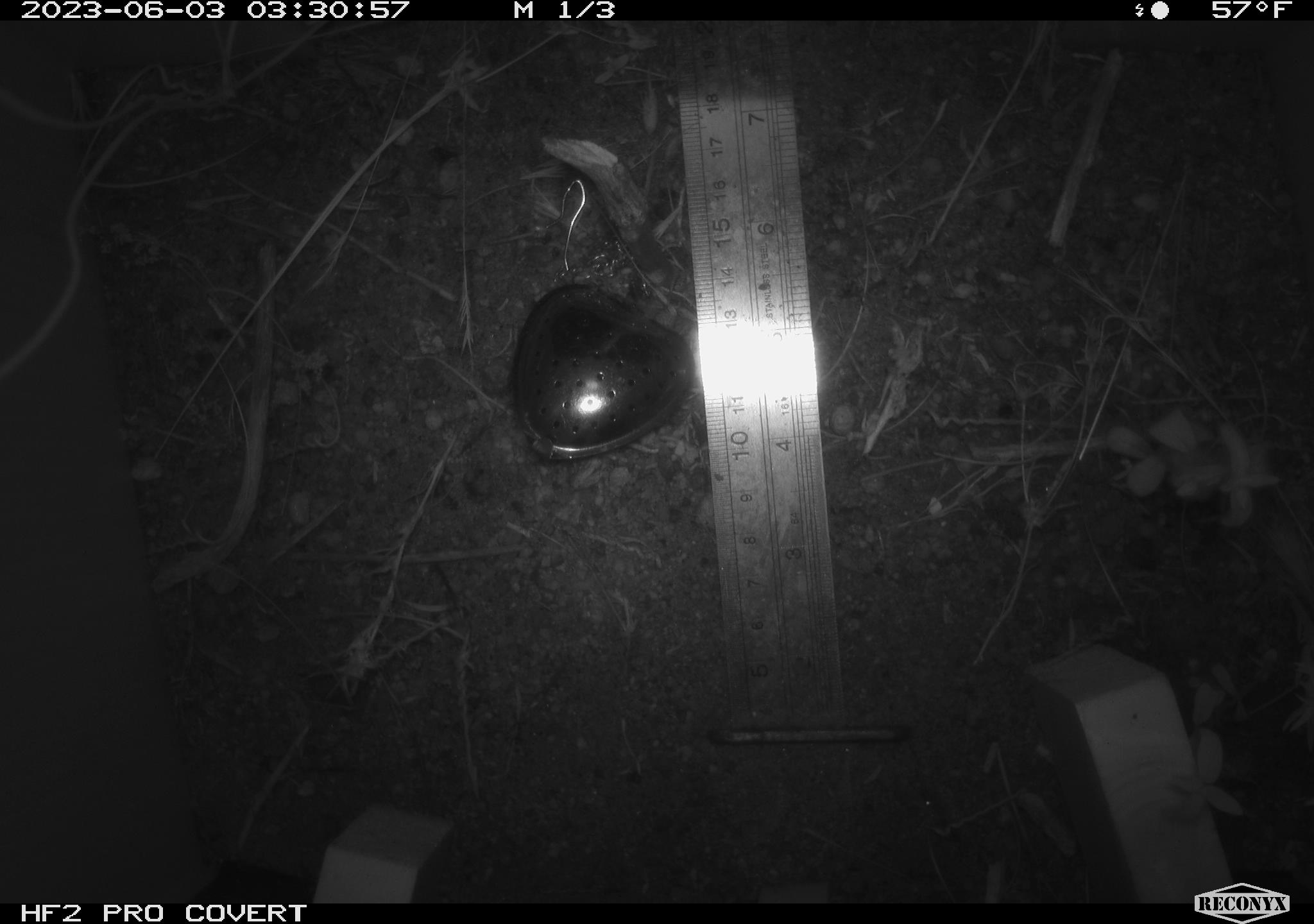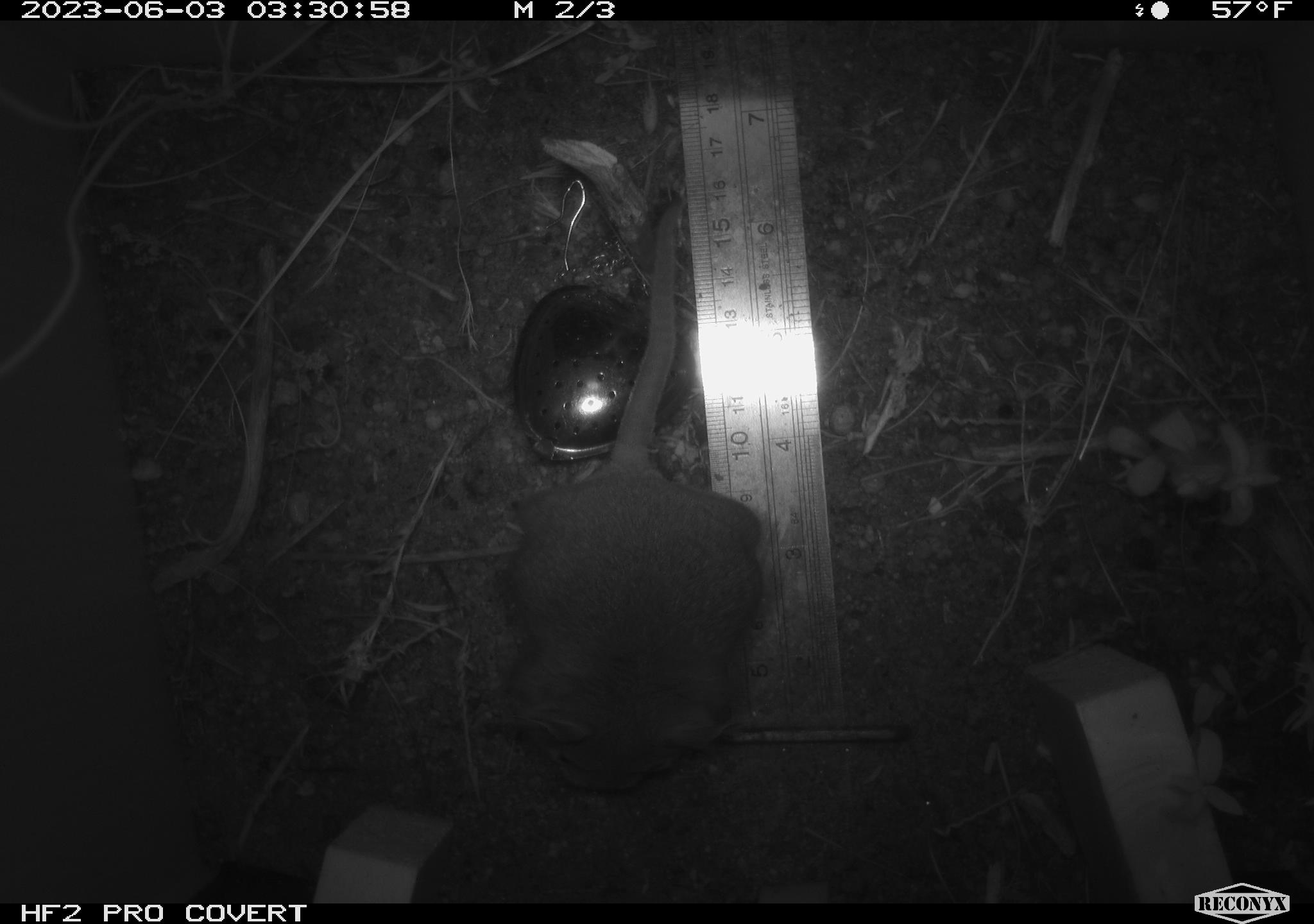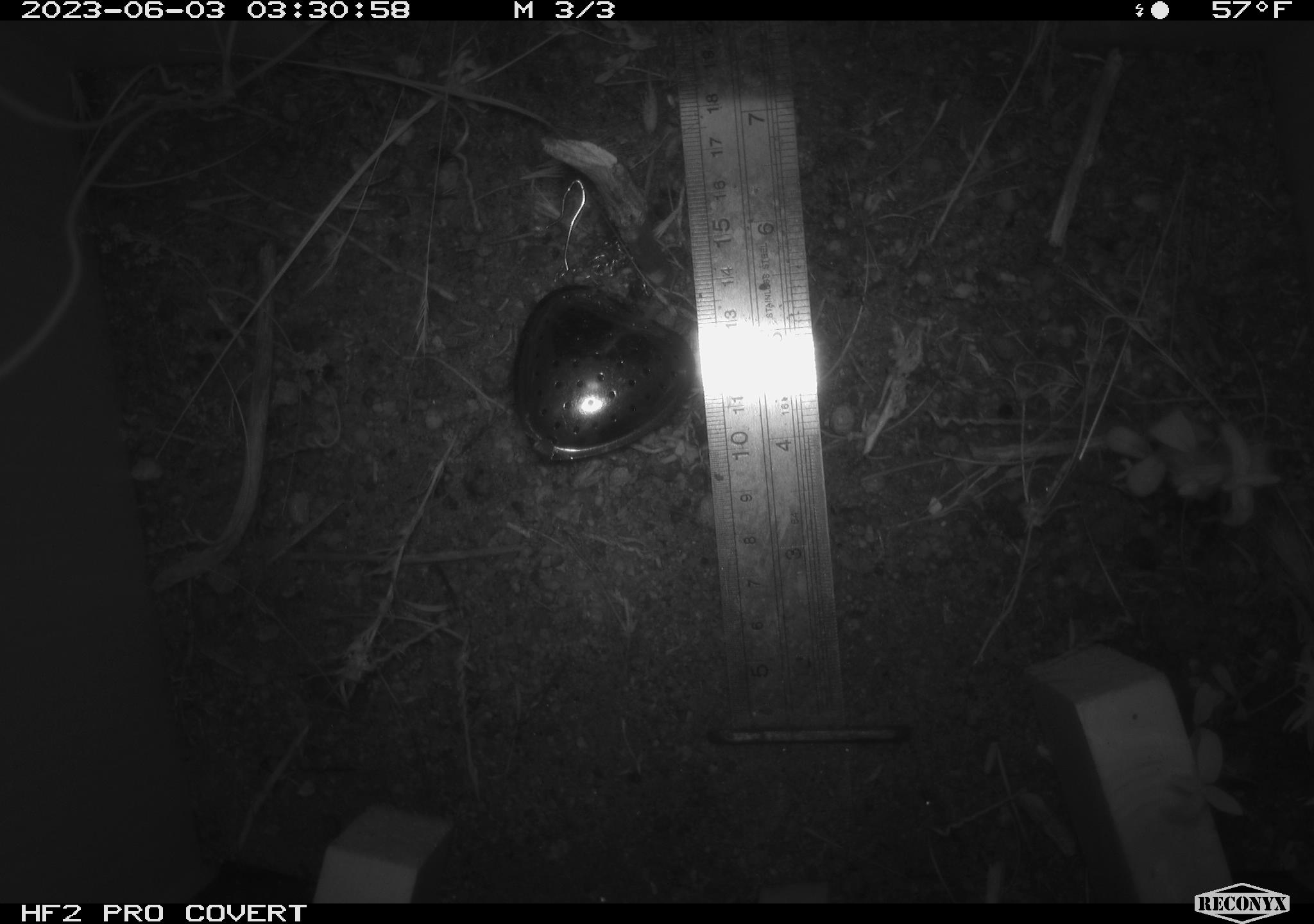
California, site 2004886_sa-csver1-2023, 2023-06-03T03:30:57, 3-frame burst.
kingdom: Animalia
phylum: Chordata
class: Mammalia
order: Rodentia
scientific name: Rodentia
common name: mouse species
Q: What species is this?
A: Mouse species (Rodentia).